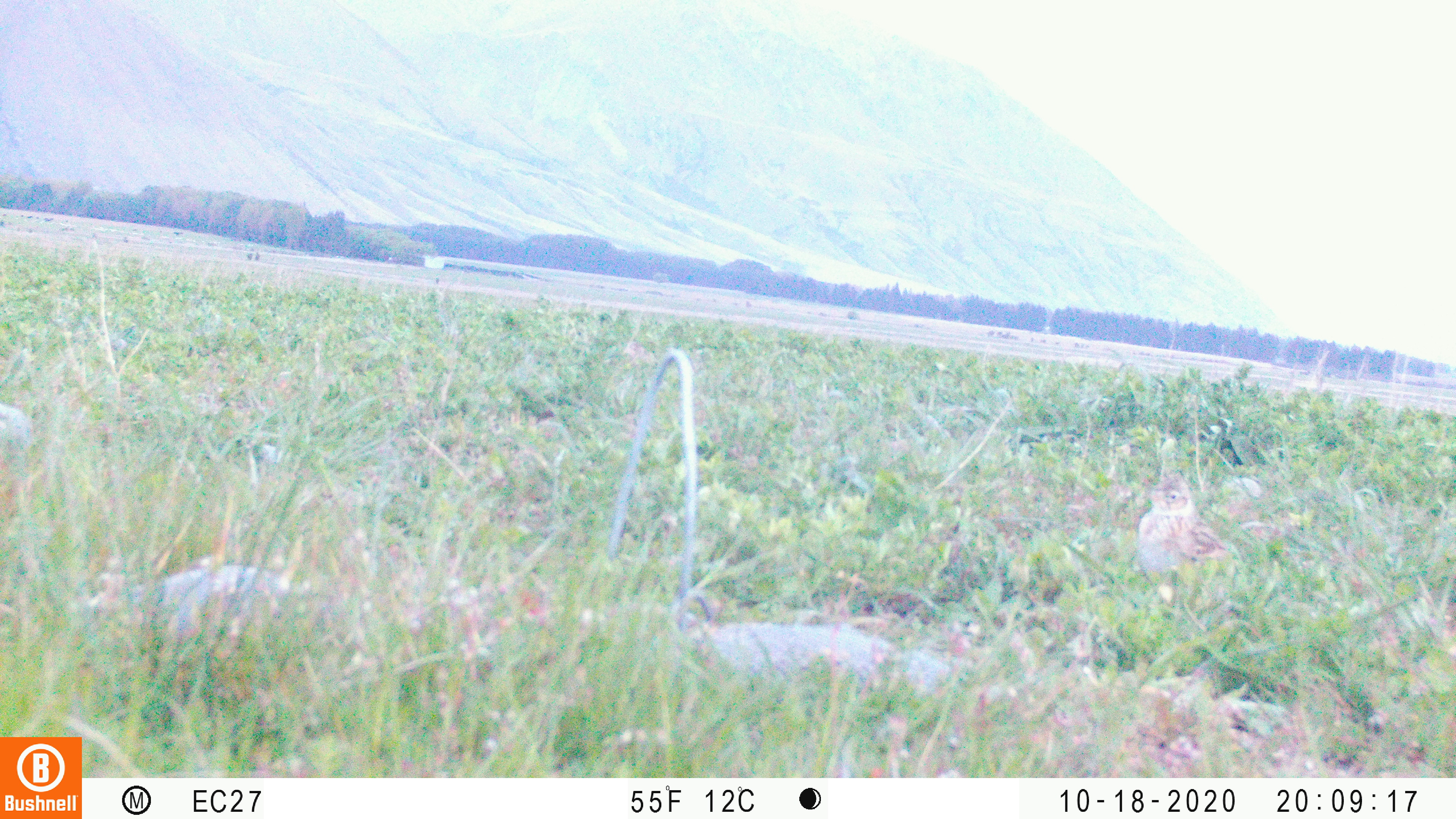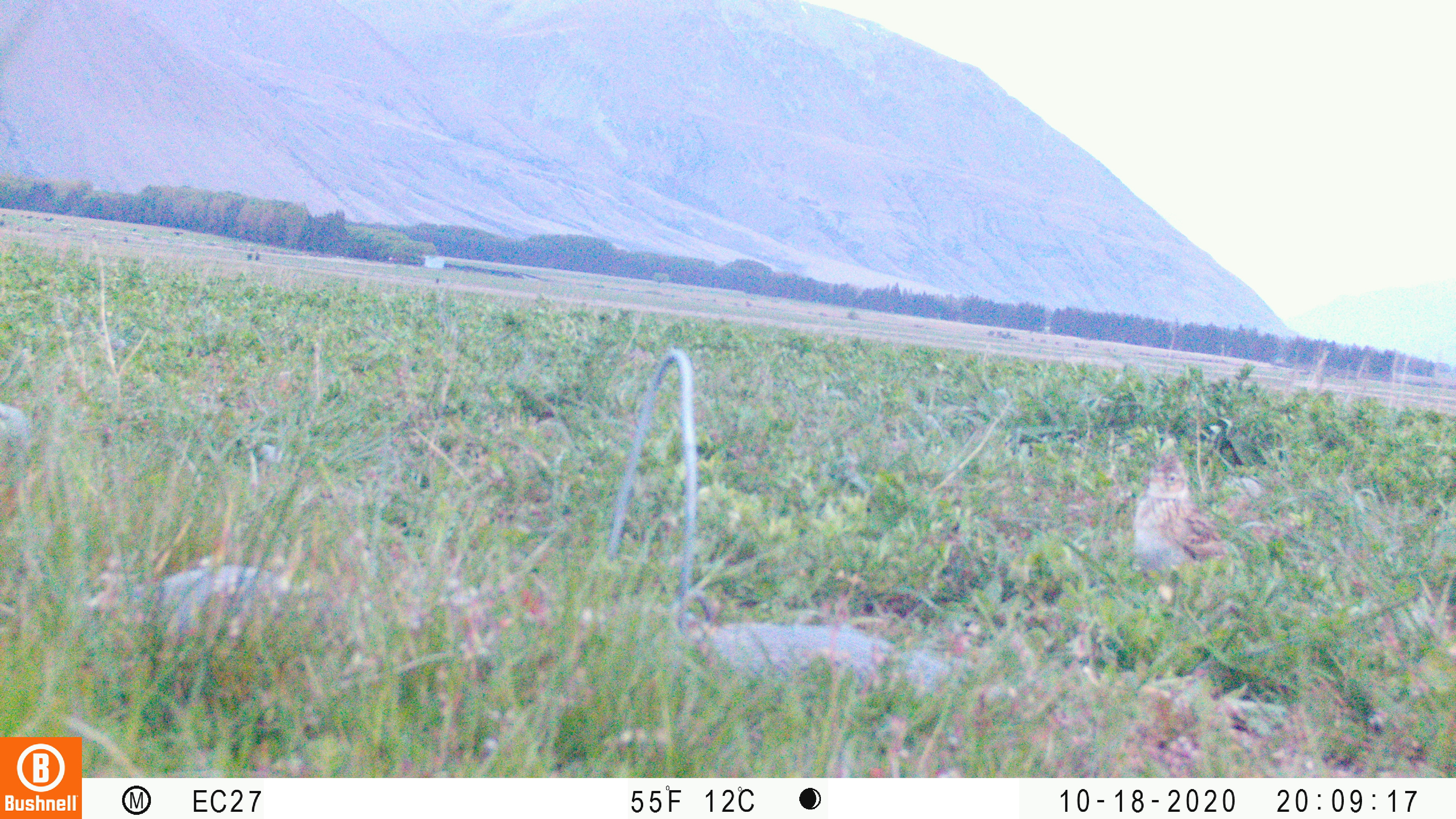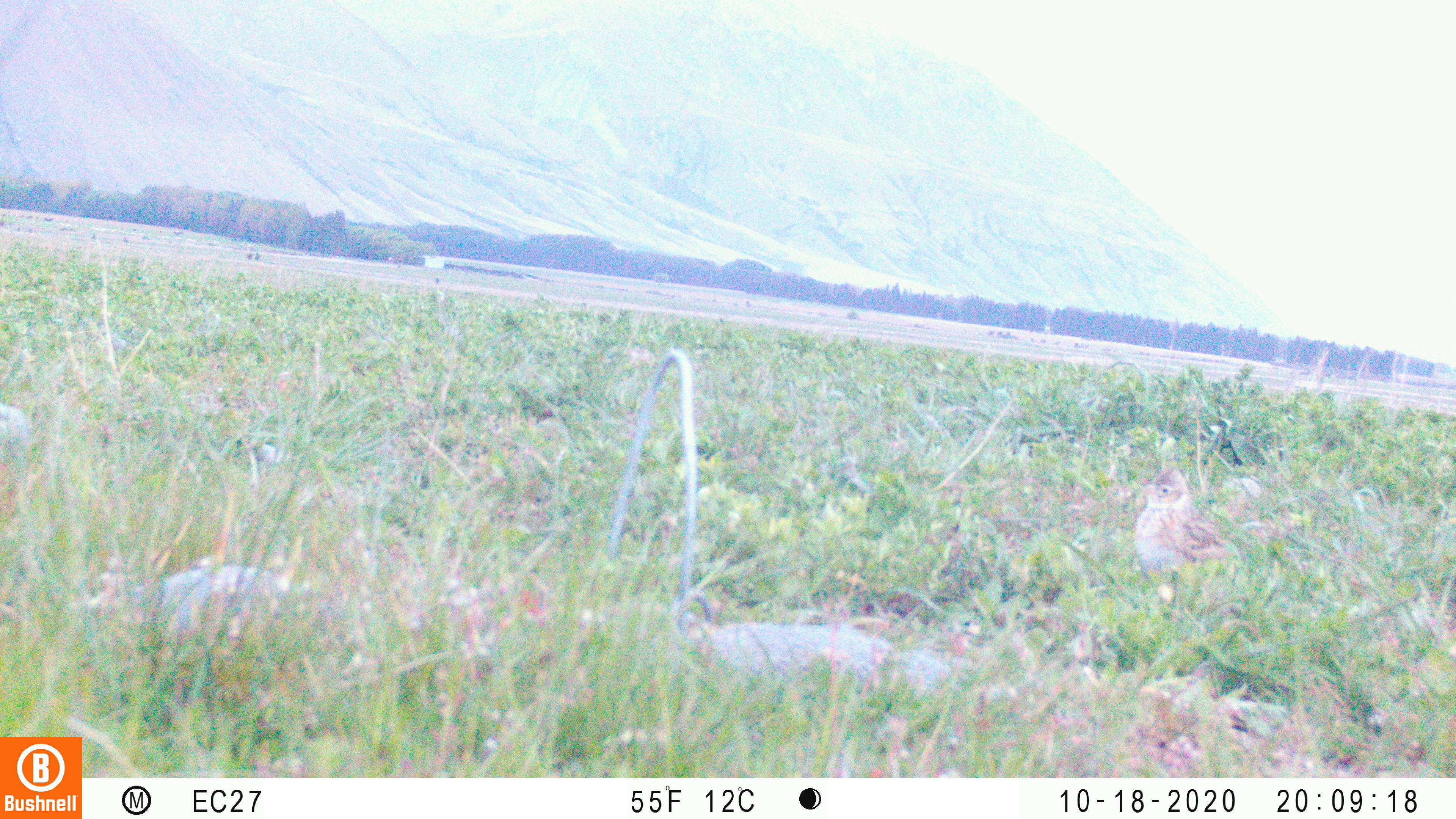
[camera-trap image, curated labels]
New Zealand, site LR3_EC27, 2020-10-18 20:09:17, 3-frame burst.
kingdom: Animalia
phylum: Chordata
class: Aves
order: Passeriformes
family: Motacillidae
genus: Anthus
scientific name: Anthus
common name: pipit